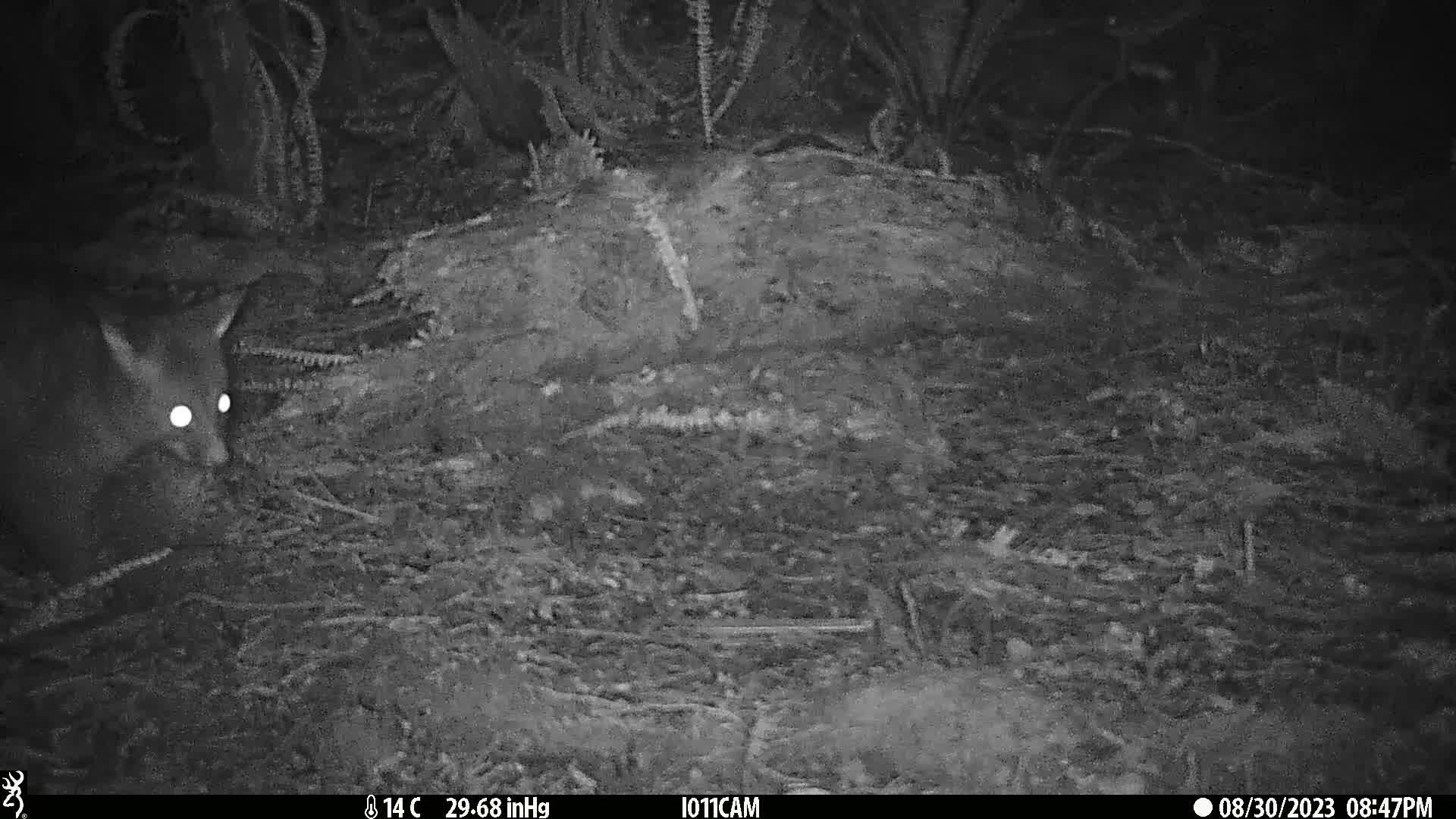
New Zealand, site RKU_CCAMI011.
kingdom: Animalia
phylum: Chordata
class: Mammalia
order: Diprotodontia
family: Phalangeridae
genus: Trichosurus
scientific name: Trichosurus vulpecula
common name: common brushtail possum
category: possum